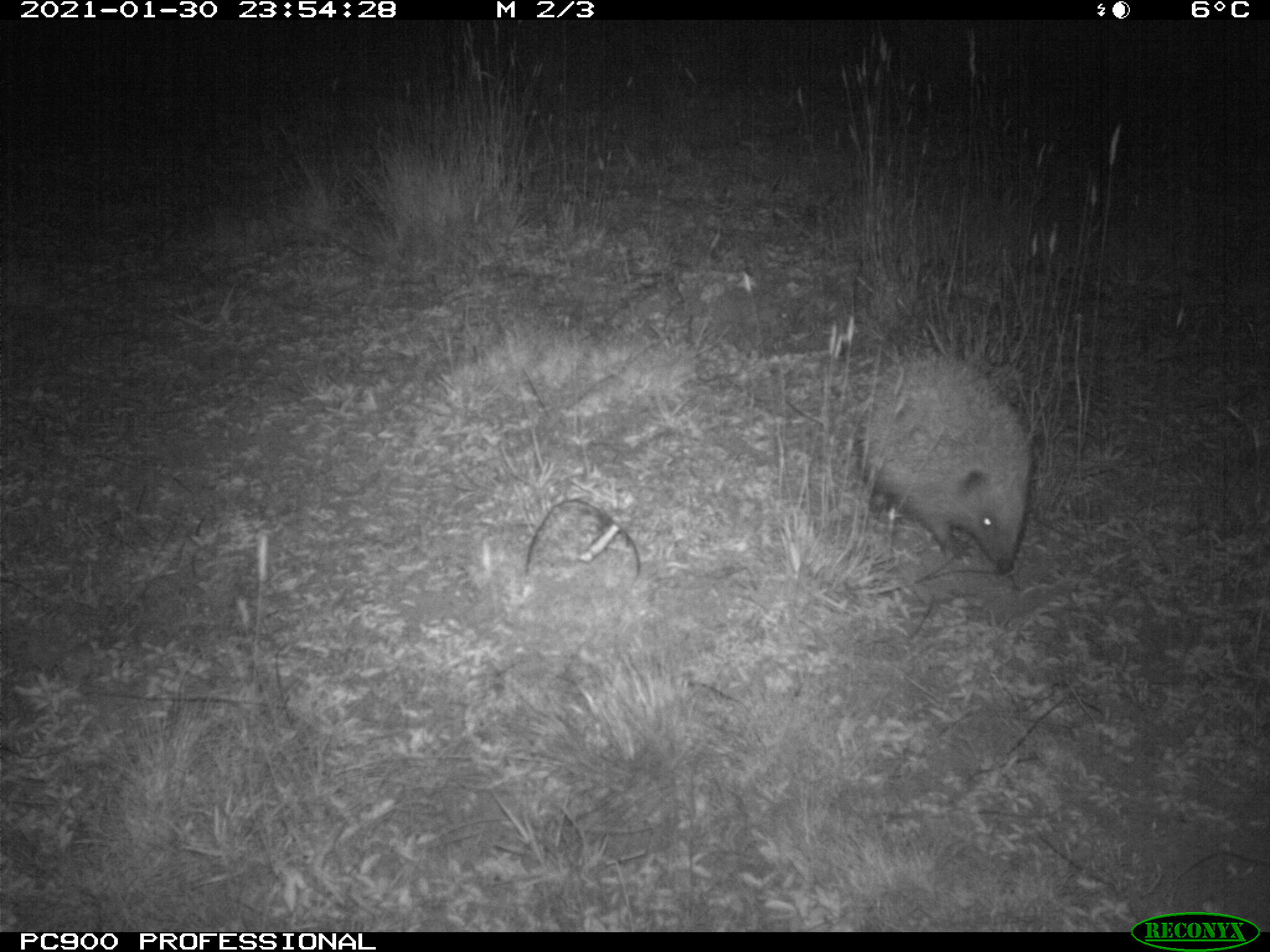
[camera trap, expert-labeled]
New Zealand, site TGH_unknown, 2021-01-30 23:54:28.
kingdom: Animalia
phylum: Chordata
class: Mammalia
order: Eulipotyphla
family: Erinaceidae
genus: Erinaceus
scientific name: Erinaceus europaeus europaeus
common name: european hedgehog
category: hedgehog